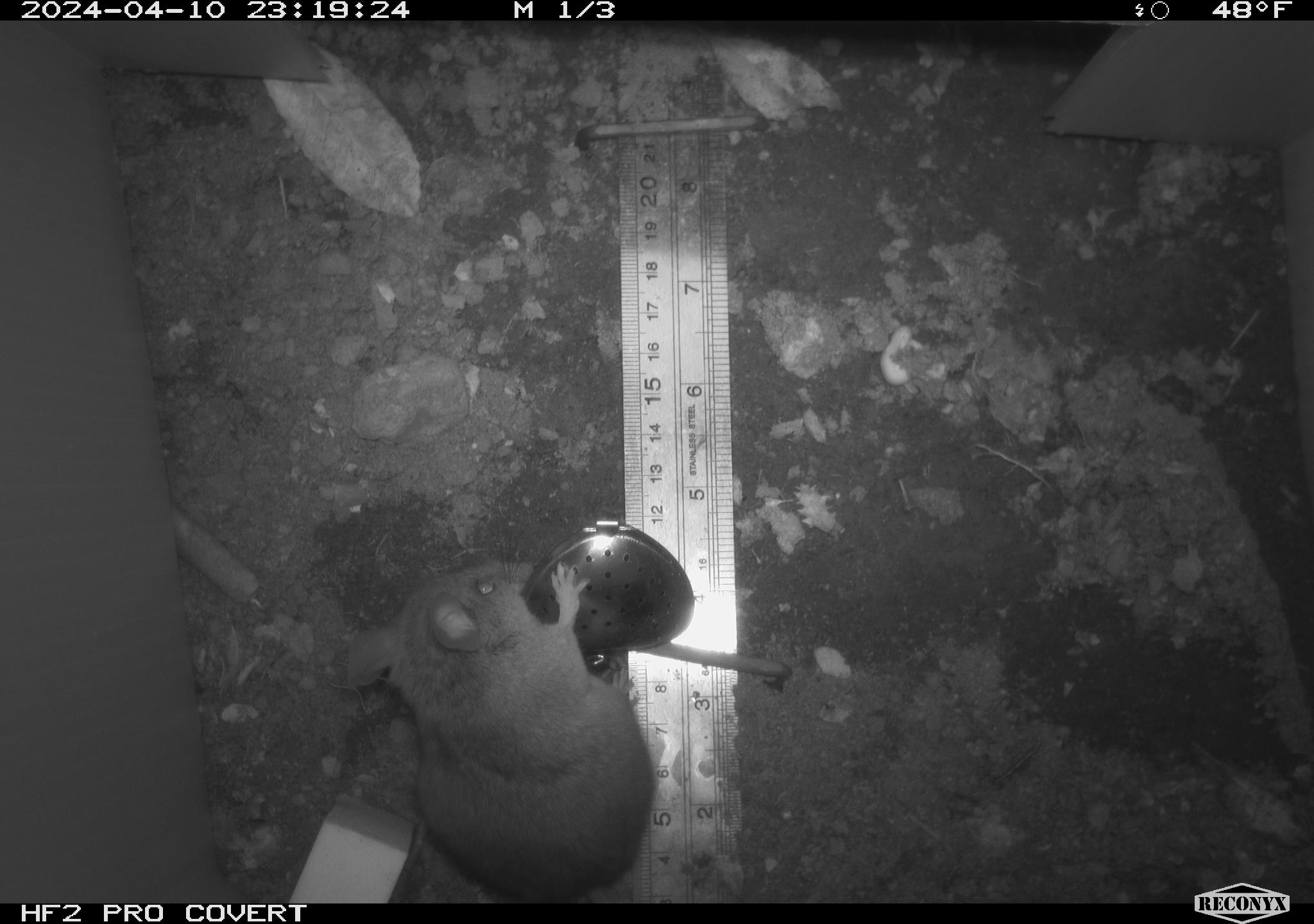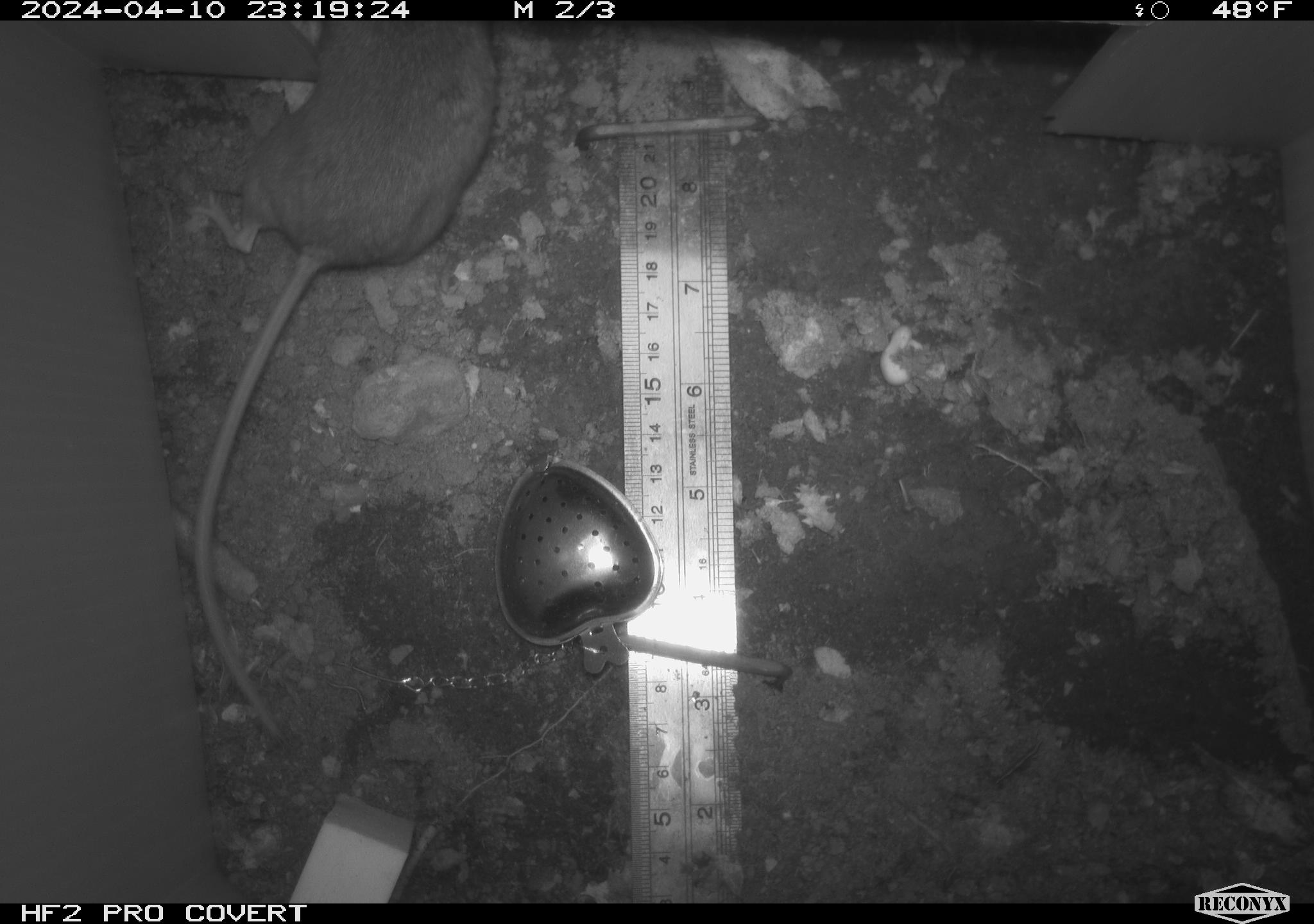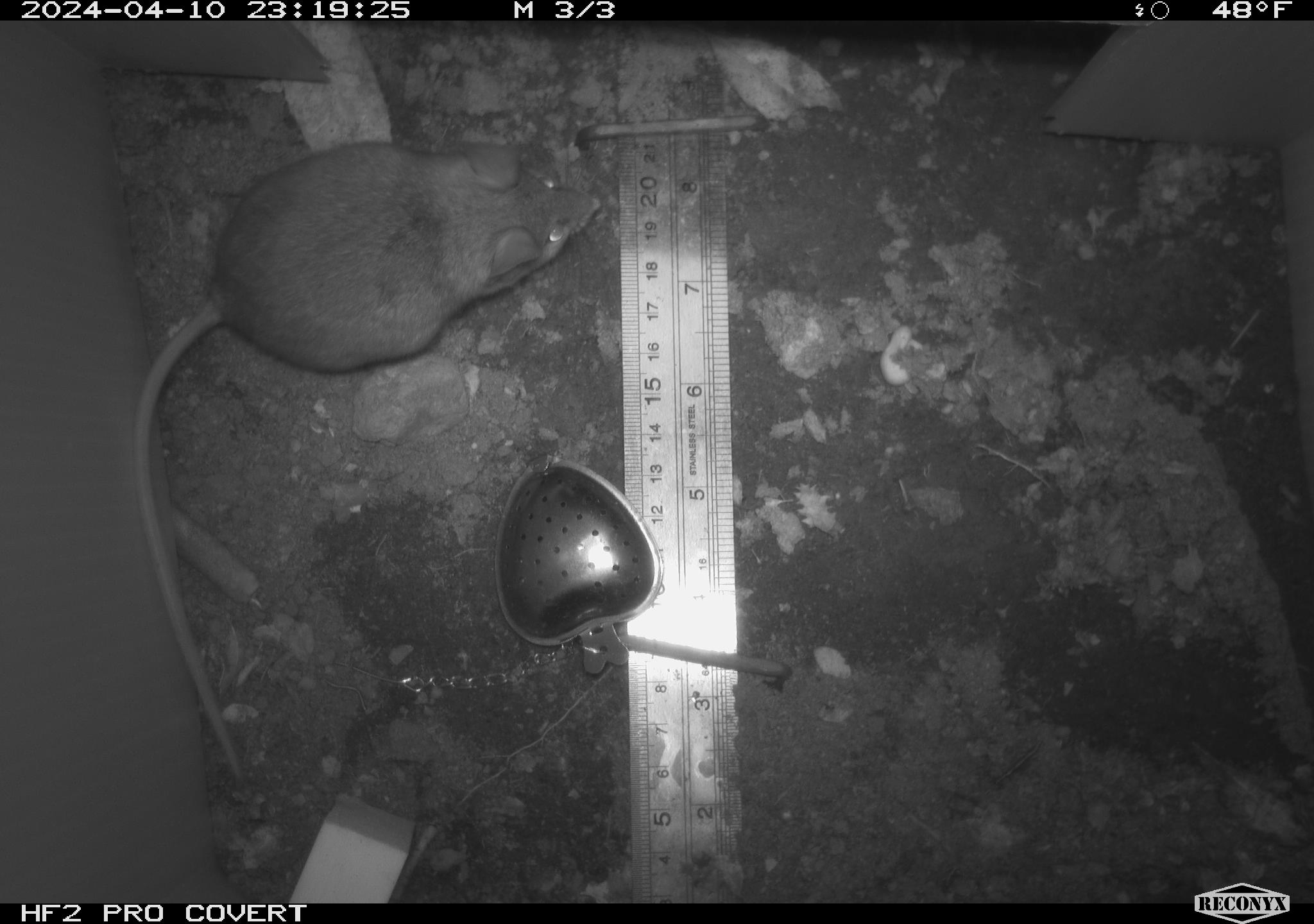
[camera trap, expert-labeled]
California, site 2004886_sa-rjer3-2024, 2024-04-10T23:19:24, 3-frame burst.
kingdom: Animalia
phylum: Chordata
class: Mammalia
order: Rodentia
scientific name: Rodentia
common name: mouse species